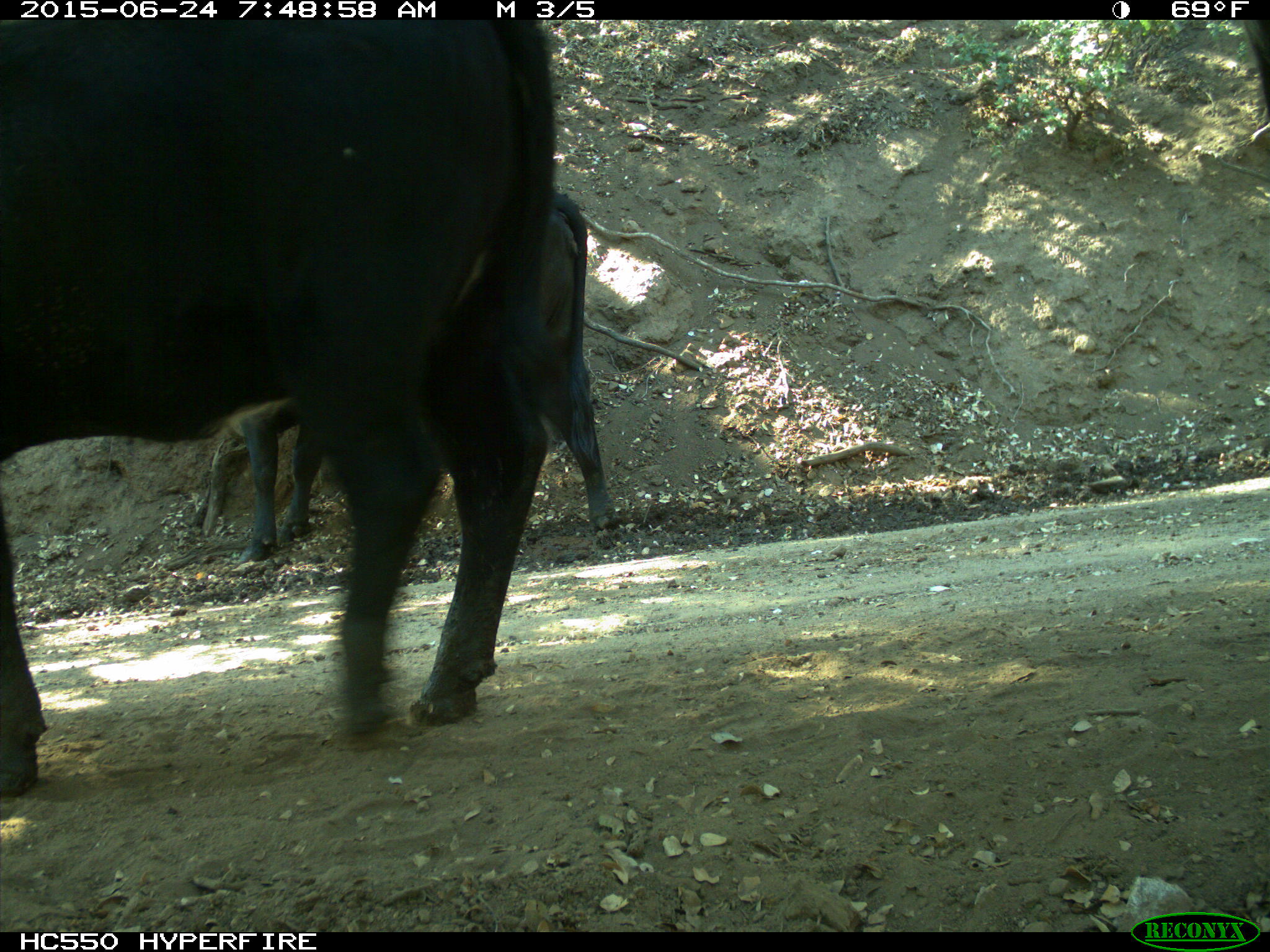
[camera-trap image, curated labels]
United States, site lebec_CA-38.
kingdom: Animalia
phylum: Chordata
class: Mammalia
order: Artiodactyla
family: Bovidae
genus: Bos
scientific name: Bos taurus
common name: domestic cow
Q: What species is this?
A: Bos taurus (domestic cow).